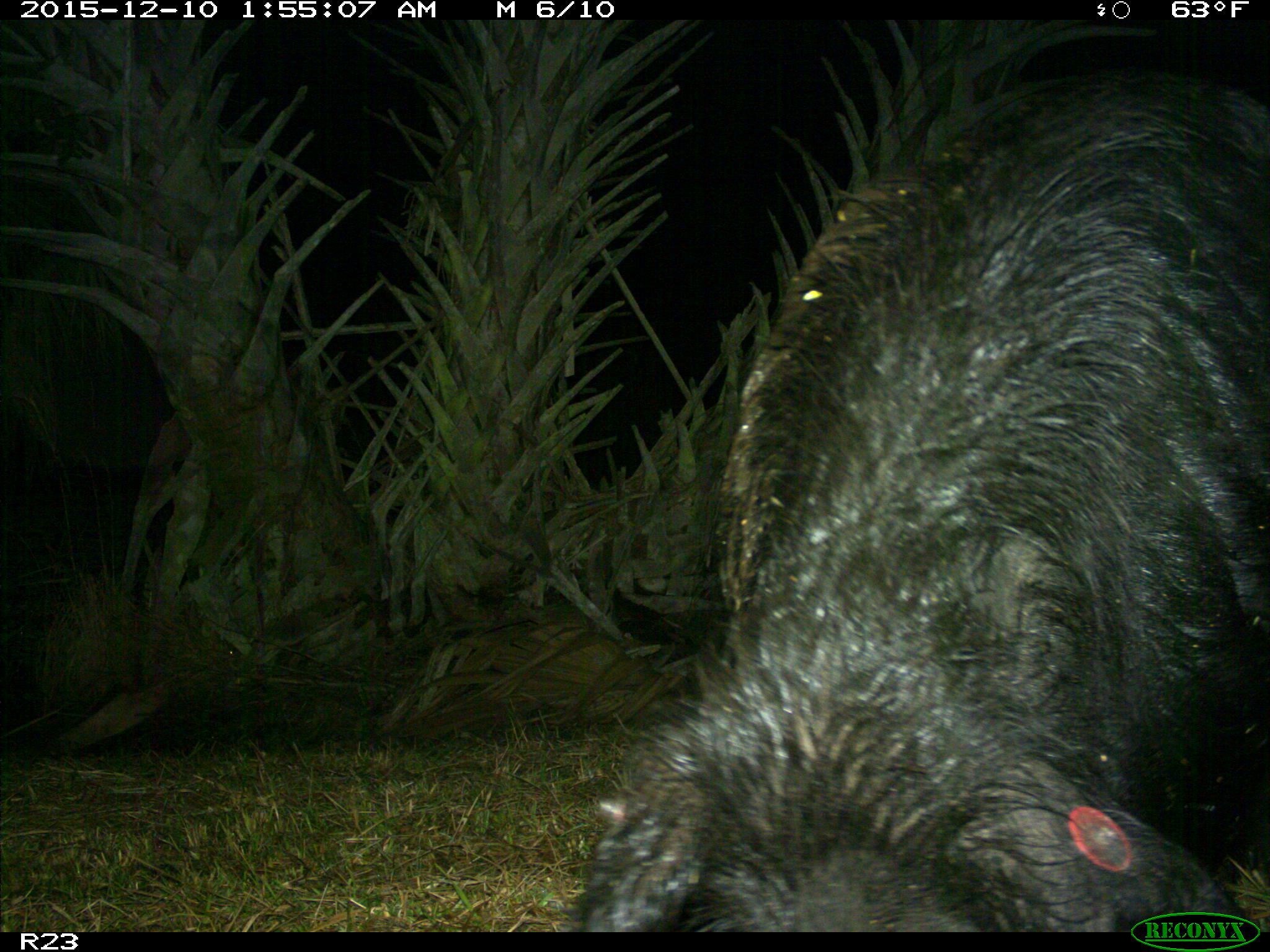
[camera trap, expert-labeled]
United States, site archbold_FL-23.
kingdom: Animalia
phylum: Chordata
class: Mammalia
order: Artiodactyla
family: Suidae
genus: Sus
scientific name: Sus scrofa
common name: wild boar